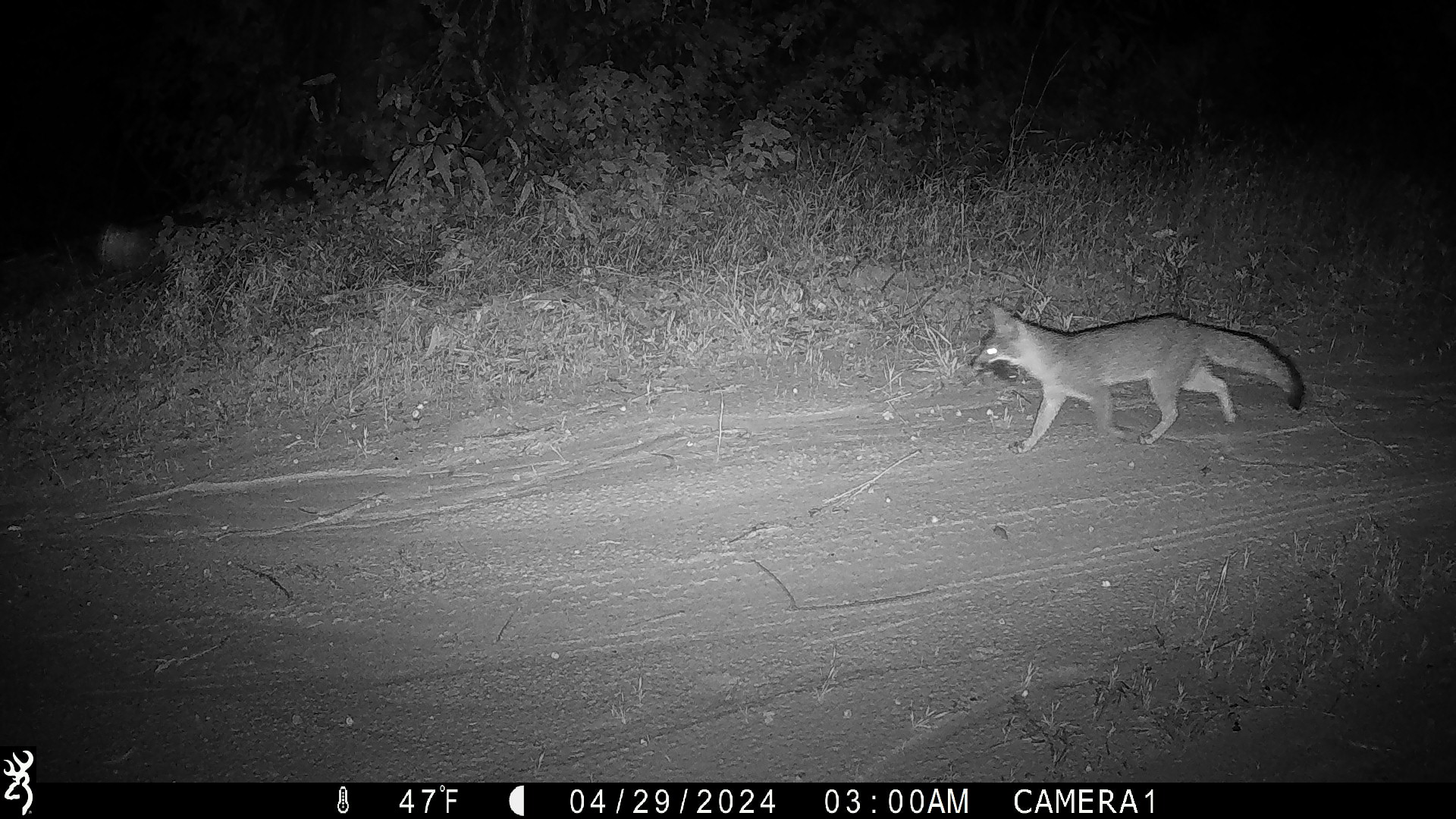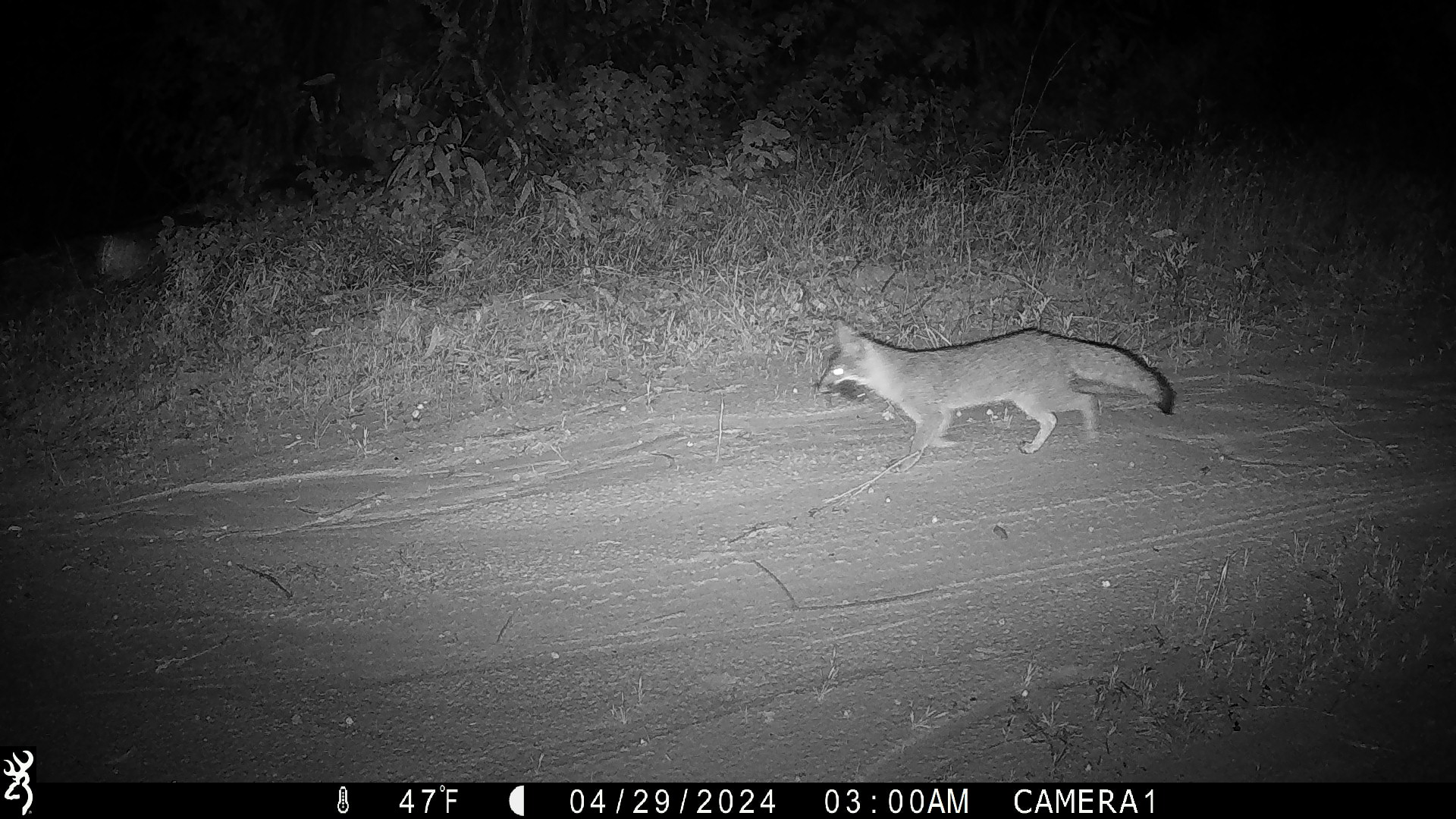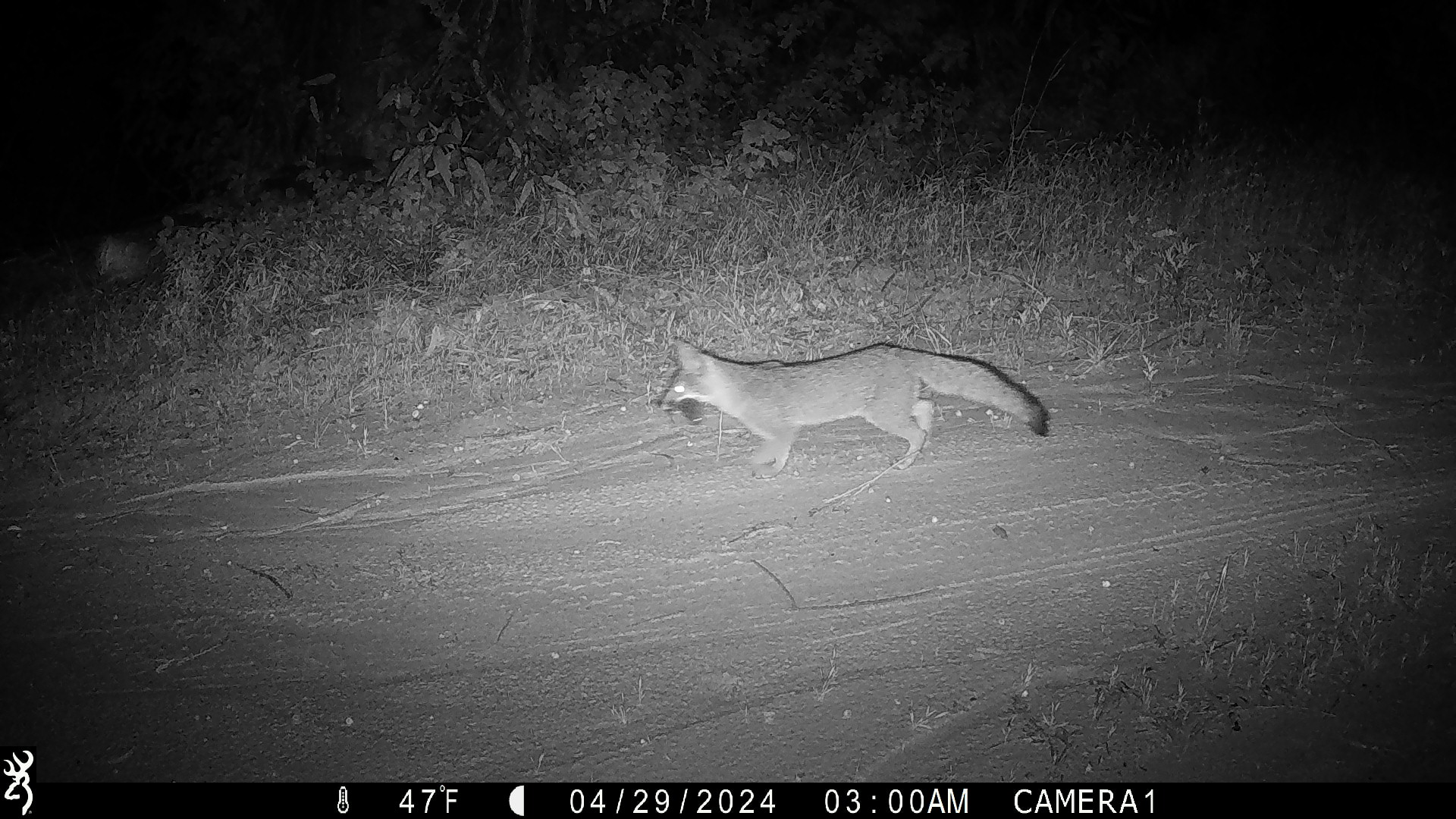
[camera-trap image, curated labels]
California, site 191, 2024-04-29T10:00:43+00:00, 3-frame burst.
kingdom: Animalia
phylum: Chordata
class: Mammalia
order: Carnivora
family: Canidae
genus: Urocyon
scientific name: Urocyon cinereoargenteus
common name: gray fox